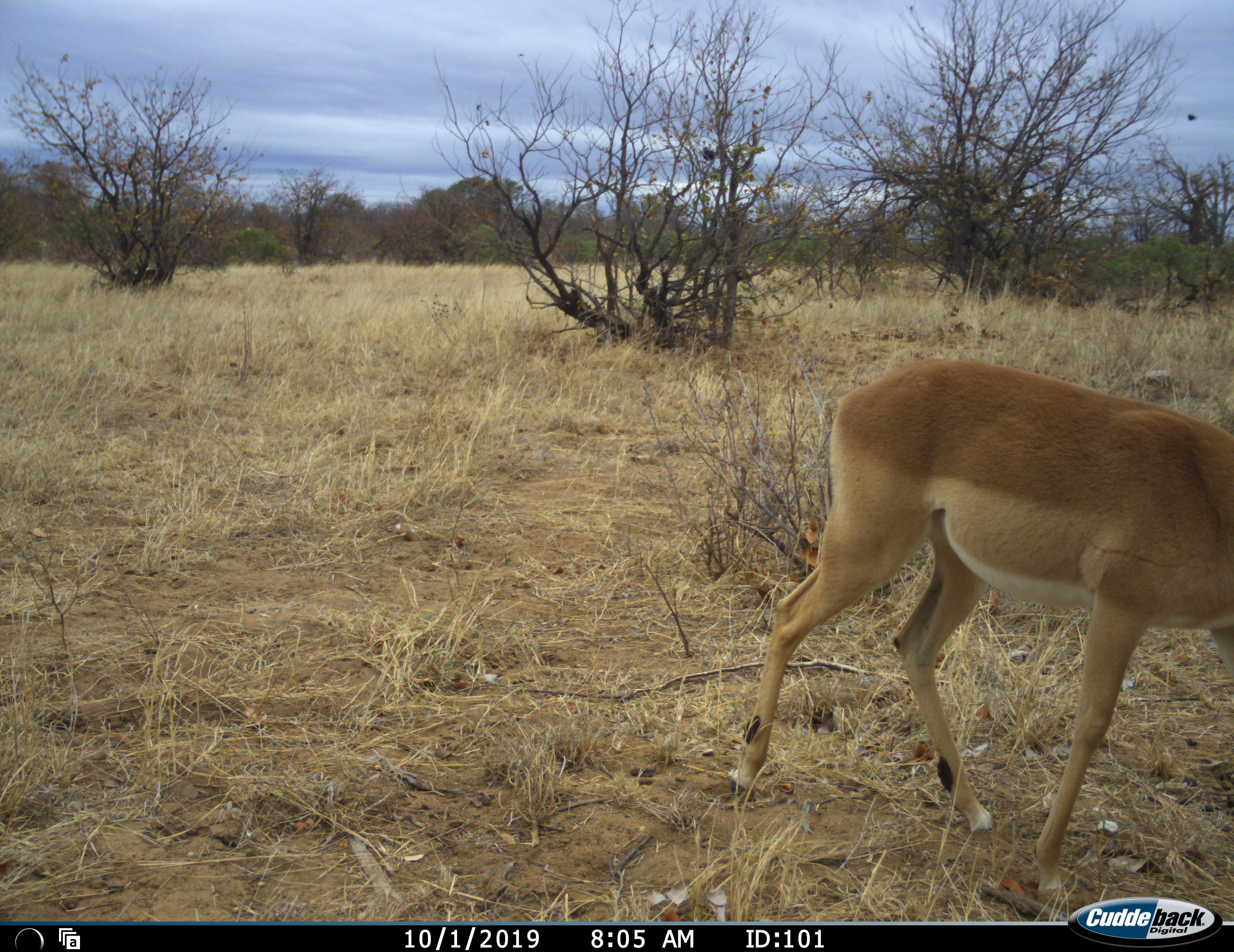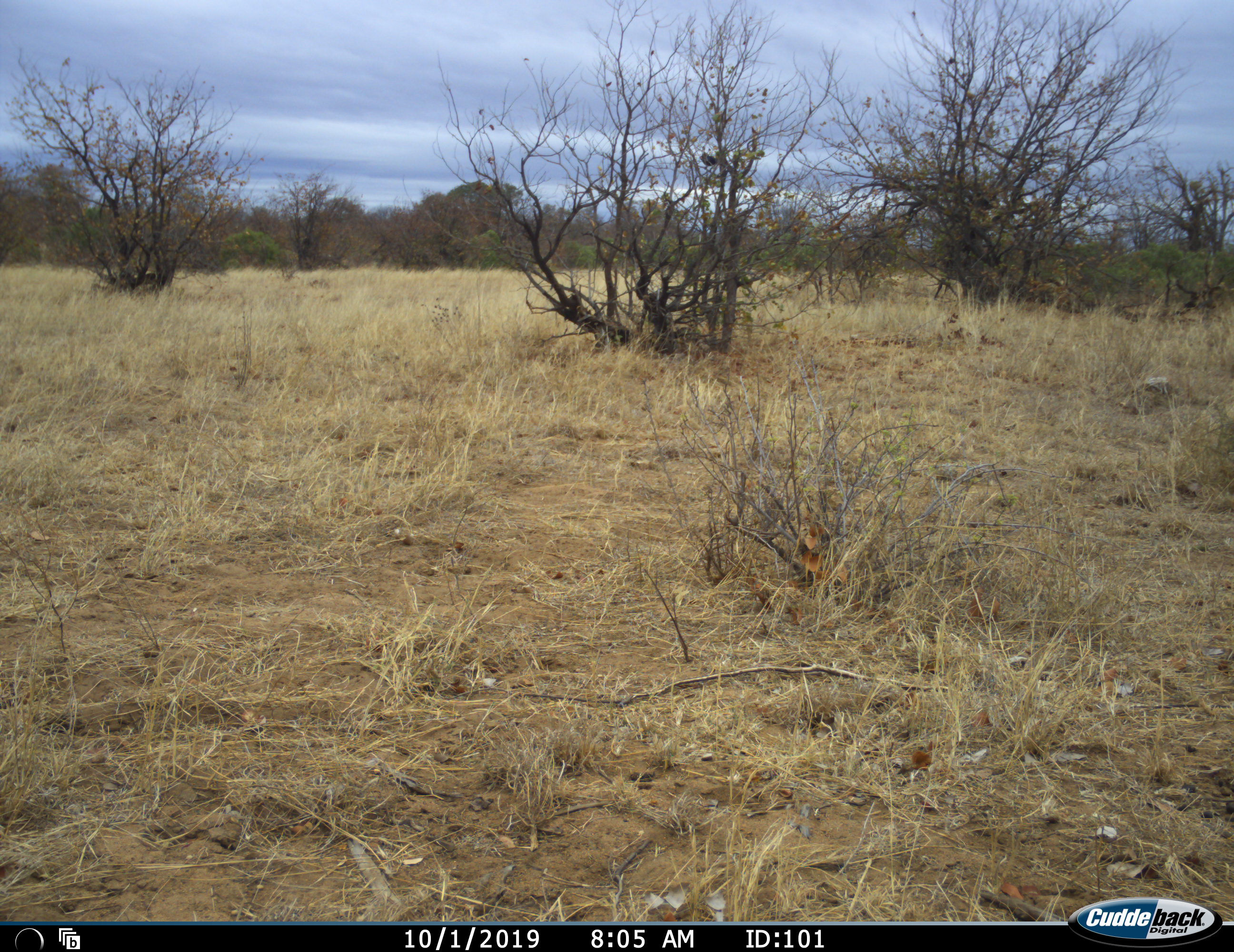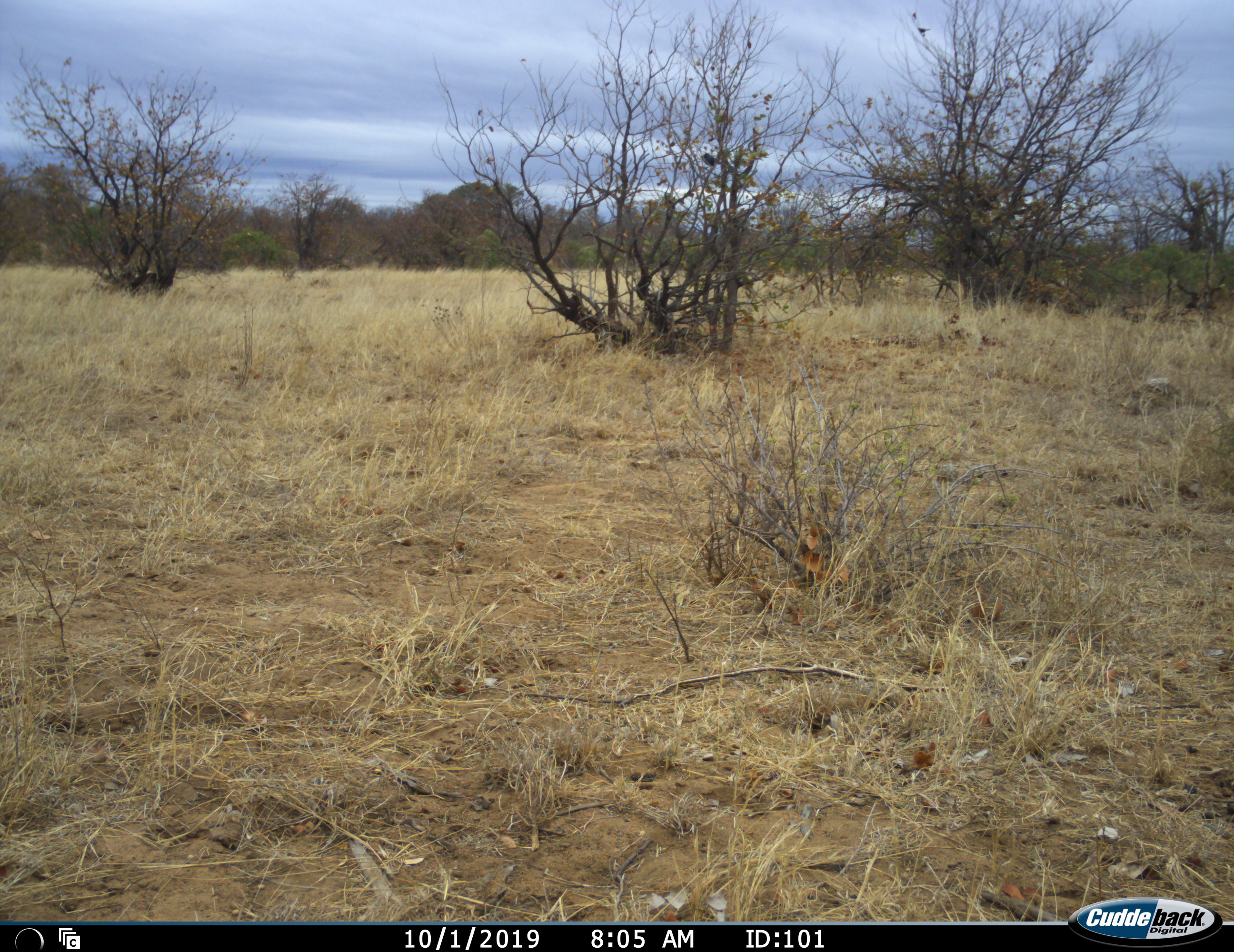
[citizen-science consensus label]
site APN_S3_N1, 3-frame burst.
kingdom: Animalia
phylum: Chordata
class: Mammalia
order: Artiodactyla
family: Bovidae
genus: Aepyceros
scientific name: Aepyceros melampus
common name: impala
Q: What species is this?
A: Impala (Aepyceros melampus).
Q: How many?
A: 1.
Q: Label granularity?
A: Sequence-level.